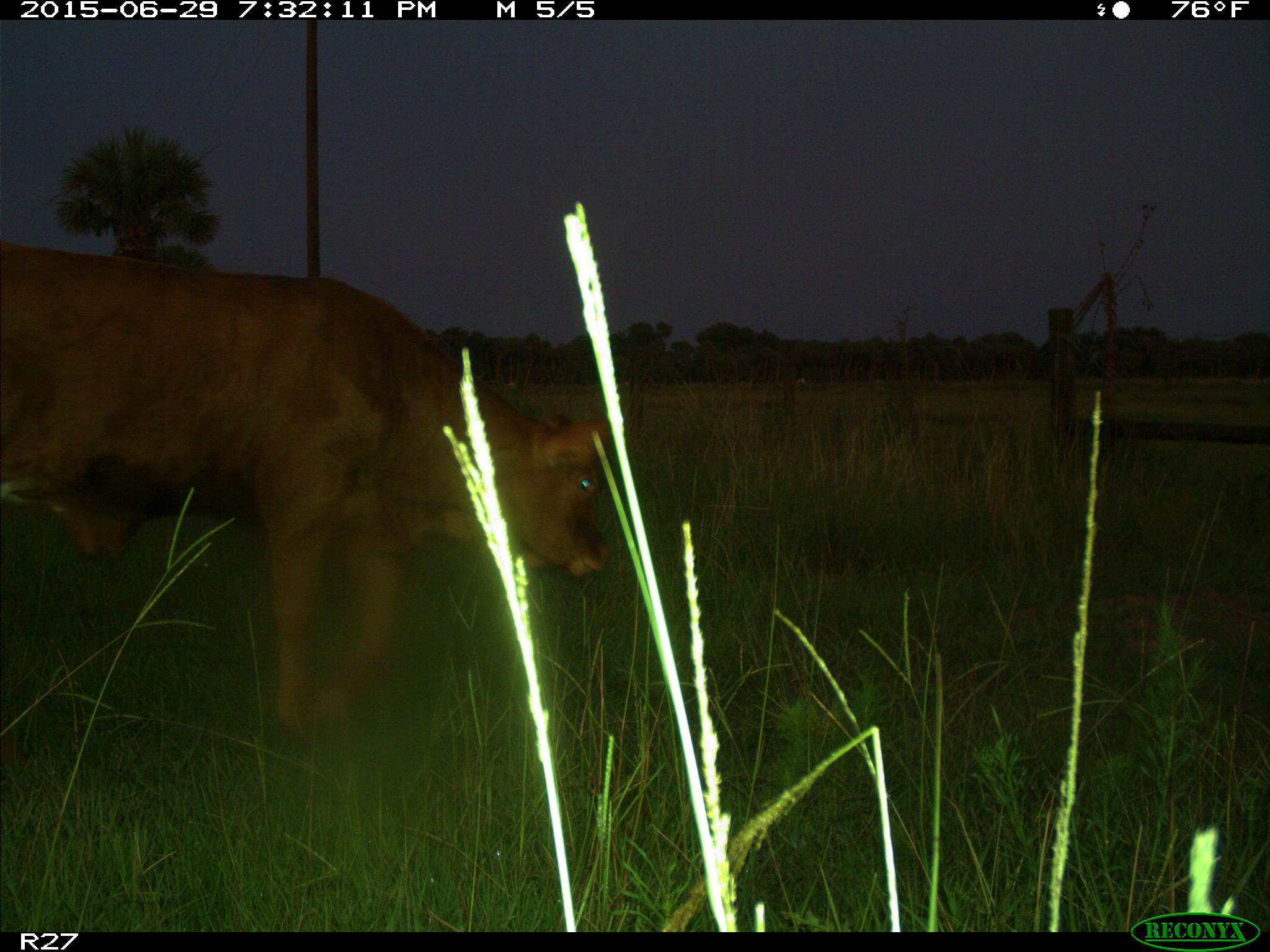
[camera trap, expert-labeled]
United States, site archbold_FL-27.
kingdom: Animalia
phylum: Chordata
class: Mammalia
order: Artiodactyla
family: Bovidae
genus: Bos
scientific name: Bos taurus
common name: domestic cow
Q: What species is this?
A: Bos taurus (domestic cow).